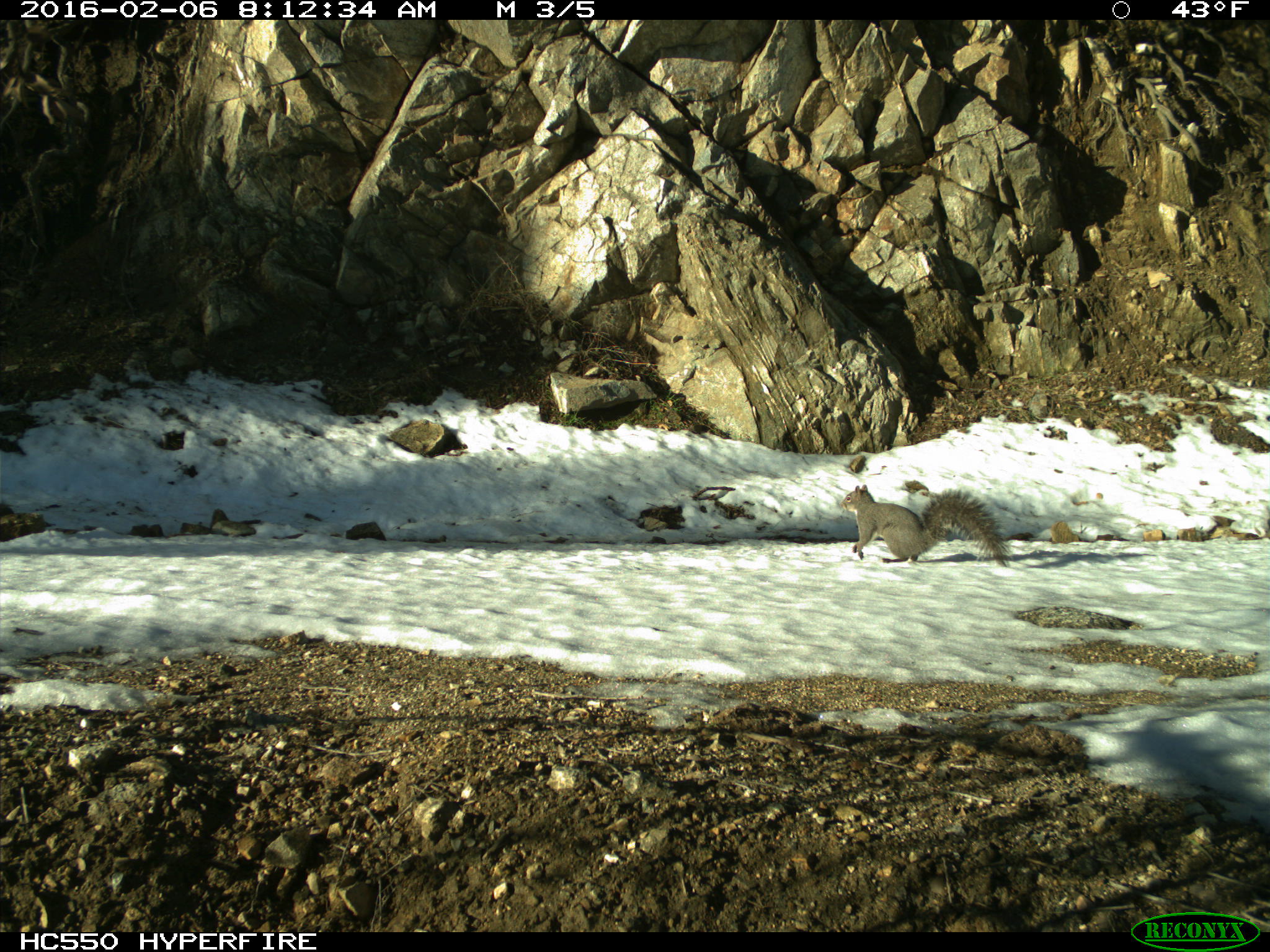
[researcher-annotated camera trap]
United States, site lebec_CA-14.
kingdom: Animalia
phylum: Chordata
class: Mammalia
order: Rodentia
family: Sciuridae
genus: Sciurus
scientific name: Sciurus carolinensis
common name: eastern gray squirrel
Sciurus carolinensis (eastern gray squirrel).